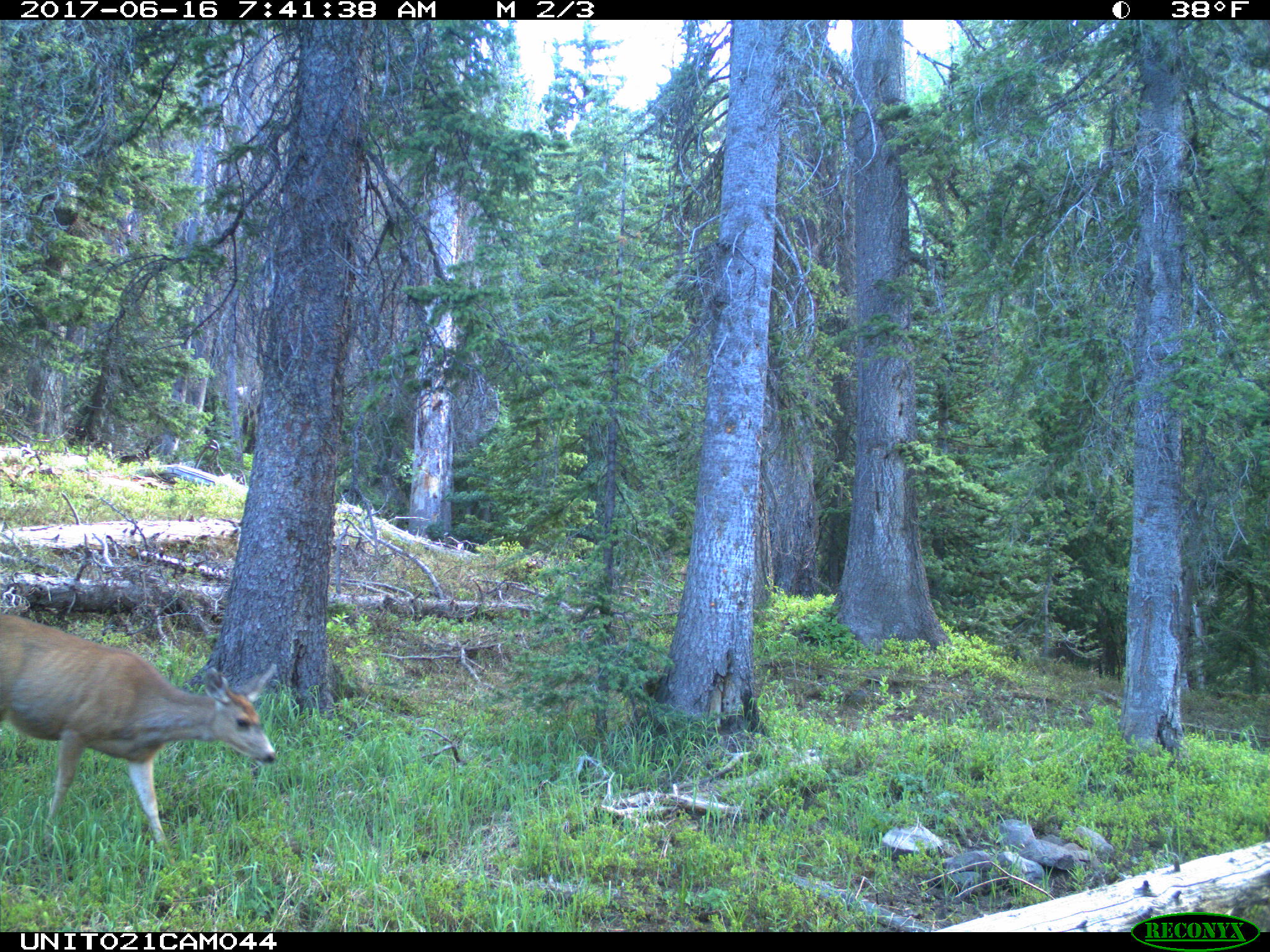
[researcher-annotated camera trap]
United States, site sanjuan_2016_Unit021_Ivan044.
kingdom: Animalia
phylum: Chordata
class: Mammalia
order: Artiodactyla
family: Cervidae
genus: Odocoileus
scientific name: Odocoileus hemionus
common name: mule deer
Odocoileus hemionus (mule deer).